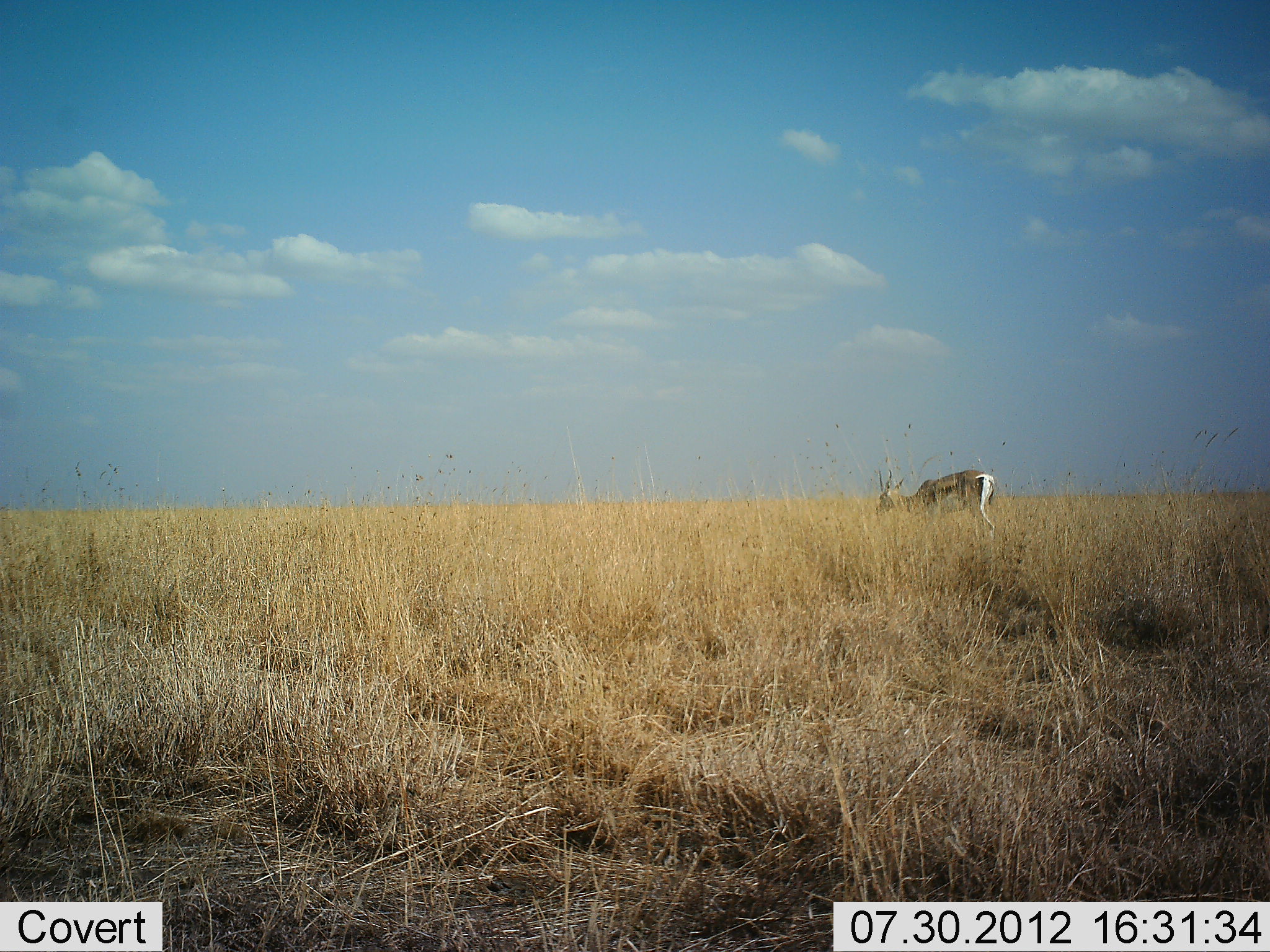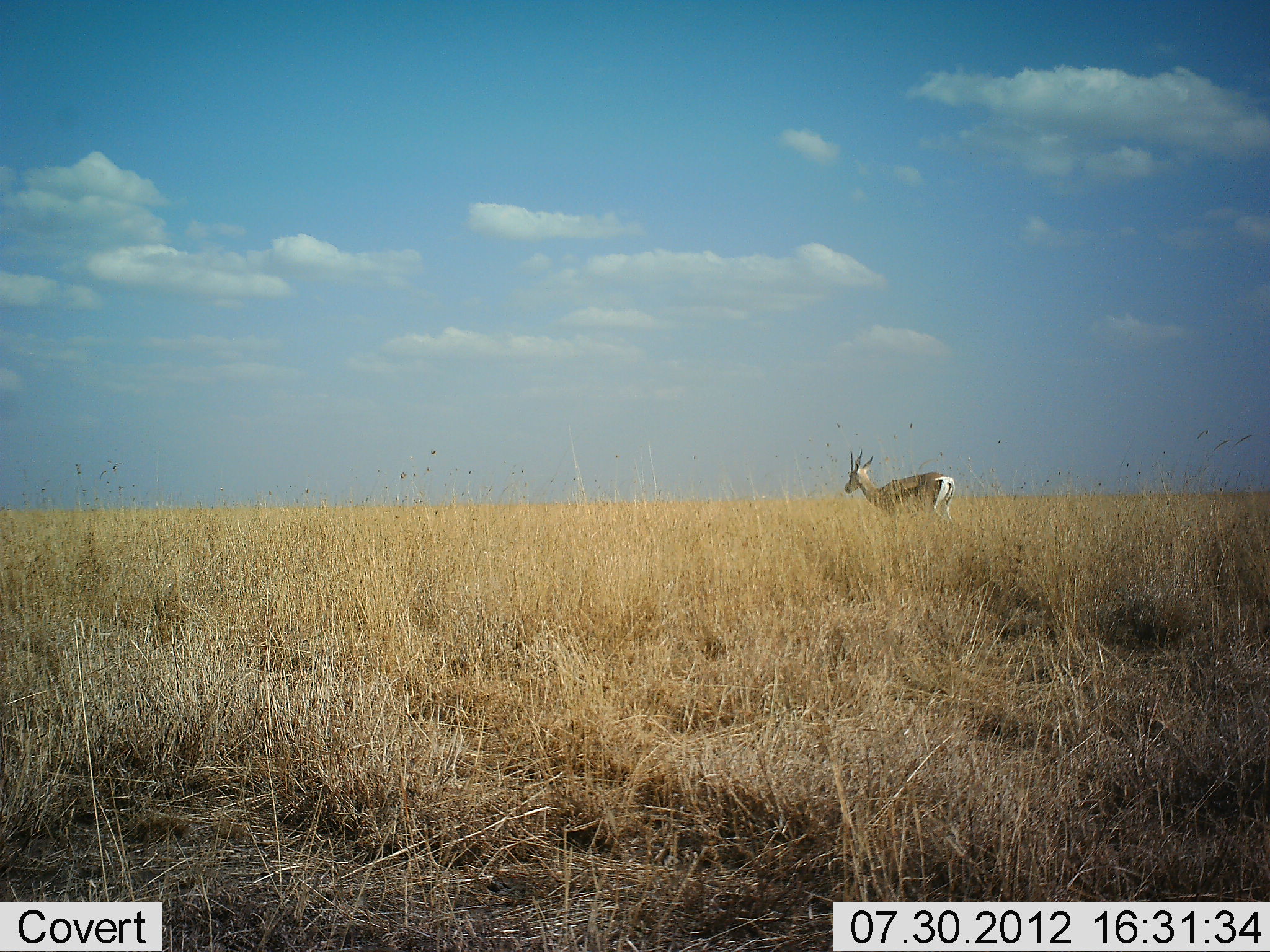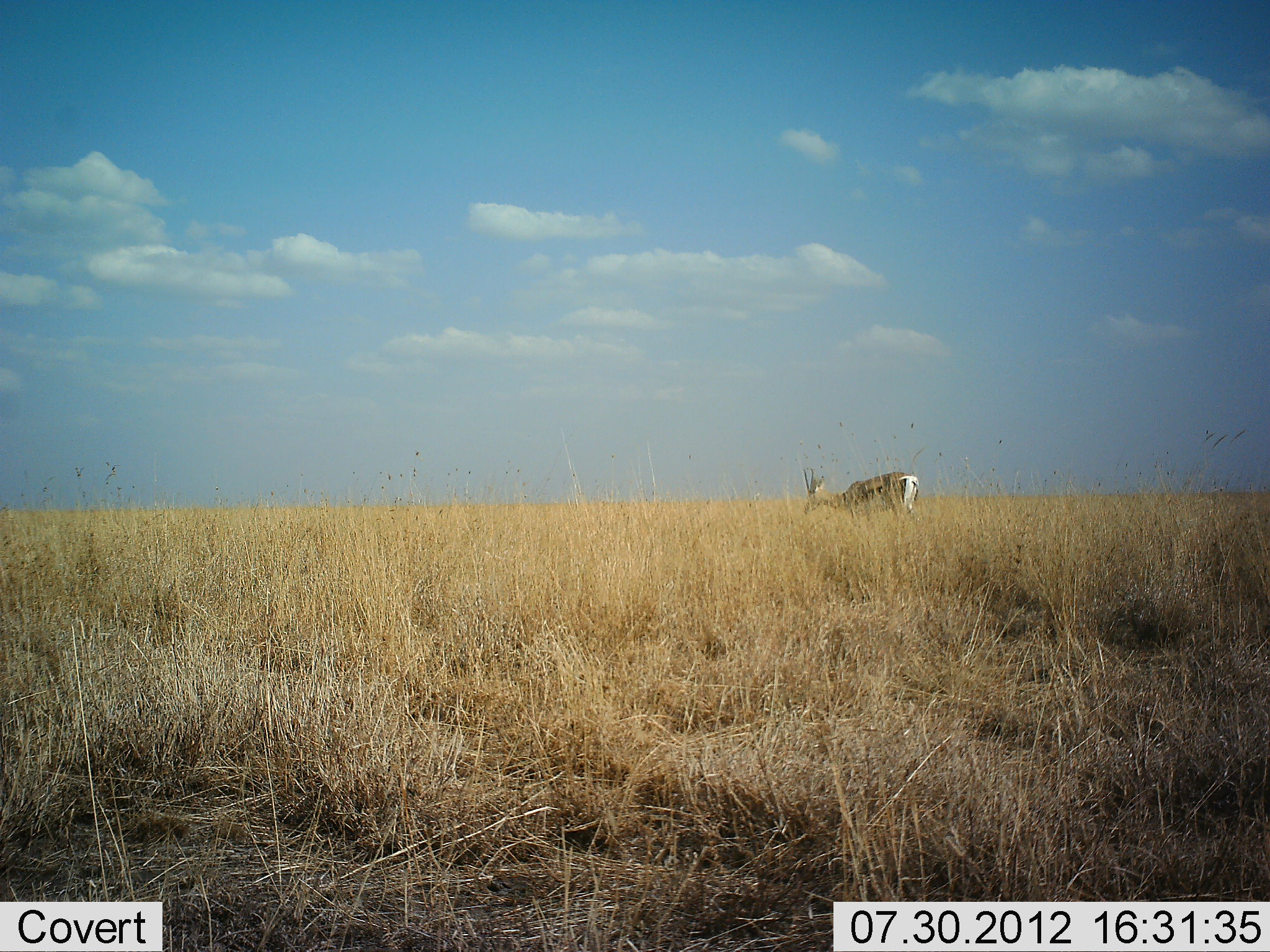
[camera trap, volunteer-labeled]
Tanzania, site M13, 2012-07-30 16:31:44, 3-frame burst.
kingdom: Animalia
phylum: Chordata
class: Mammalia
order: Artiodactyla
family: Bovidae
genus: Eudorcas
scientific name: Eudorcas thomsonii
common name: thomson's gazelle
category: gazellethomsons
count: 1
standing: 10%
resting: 0%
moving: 90%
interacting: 0%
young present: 0%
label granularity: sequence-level